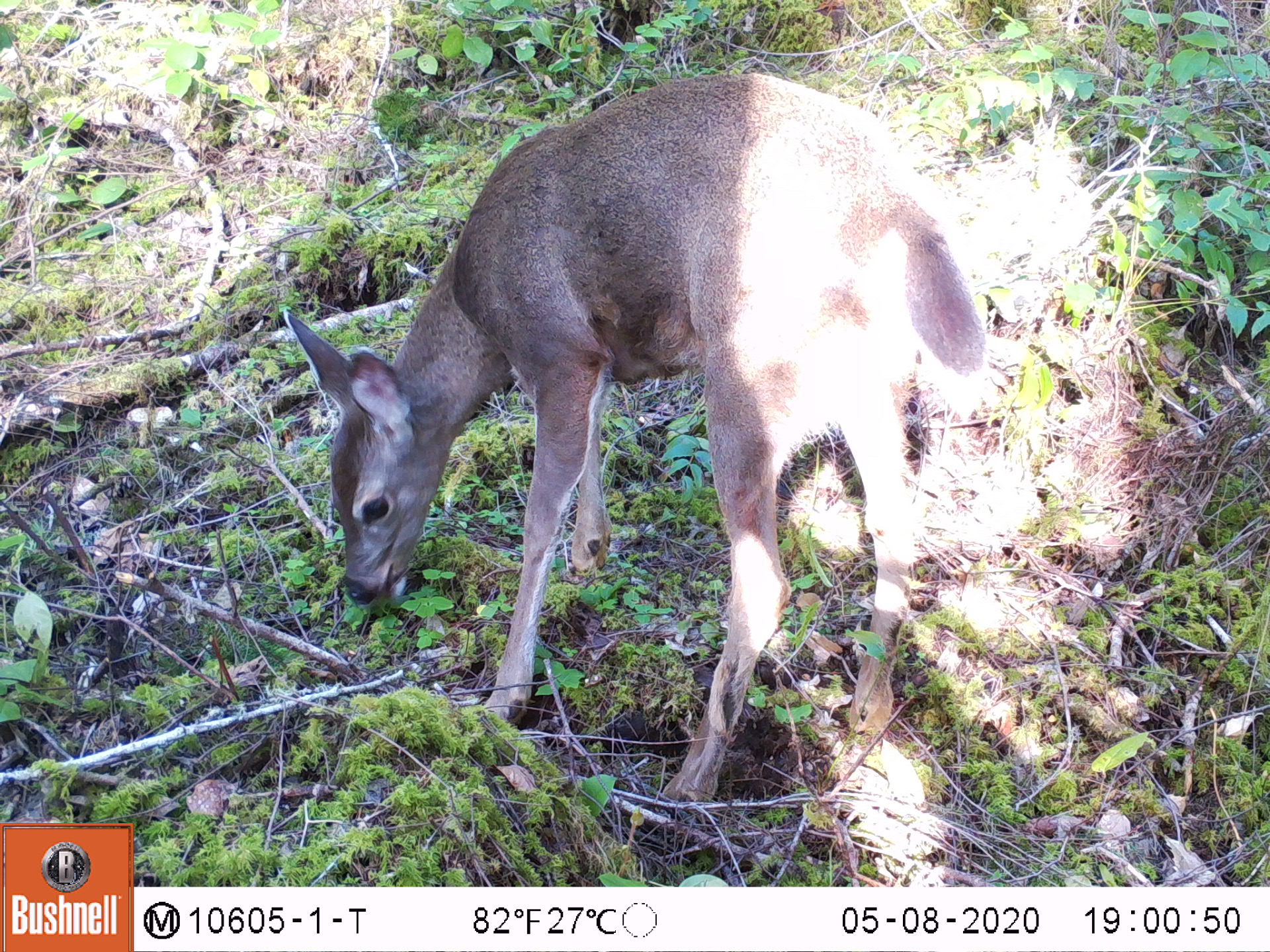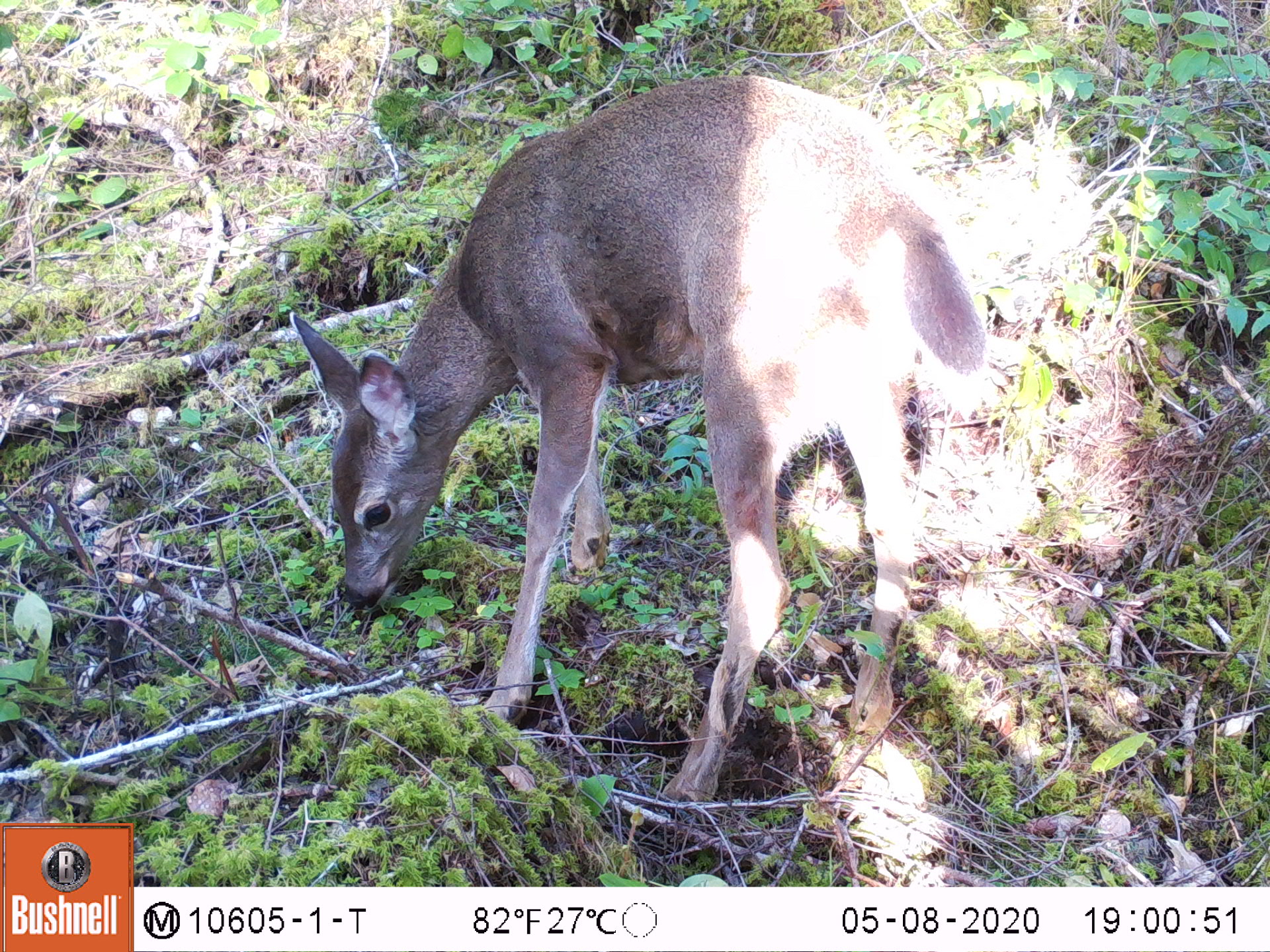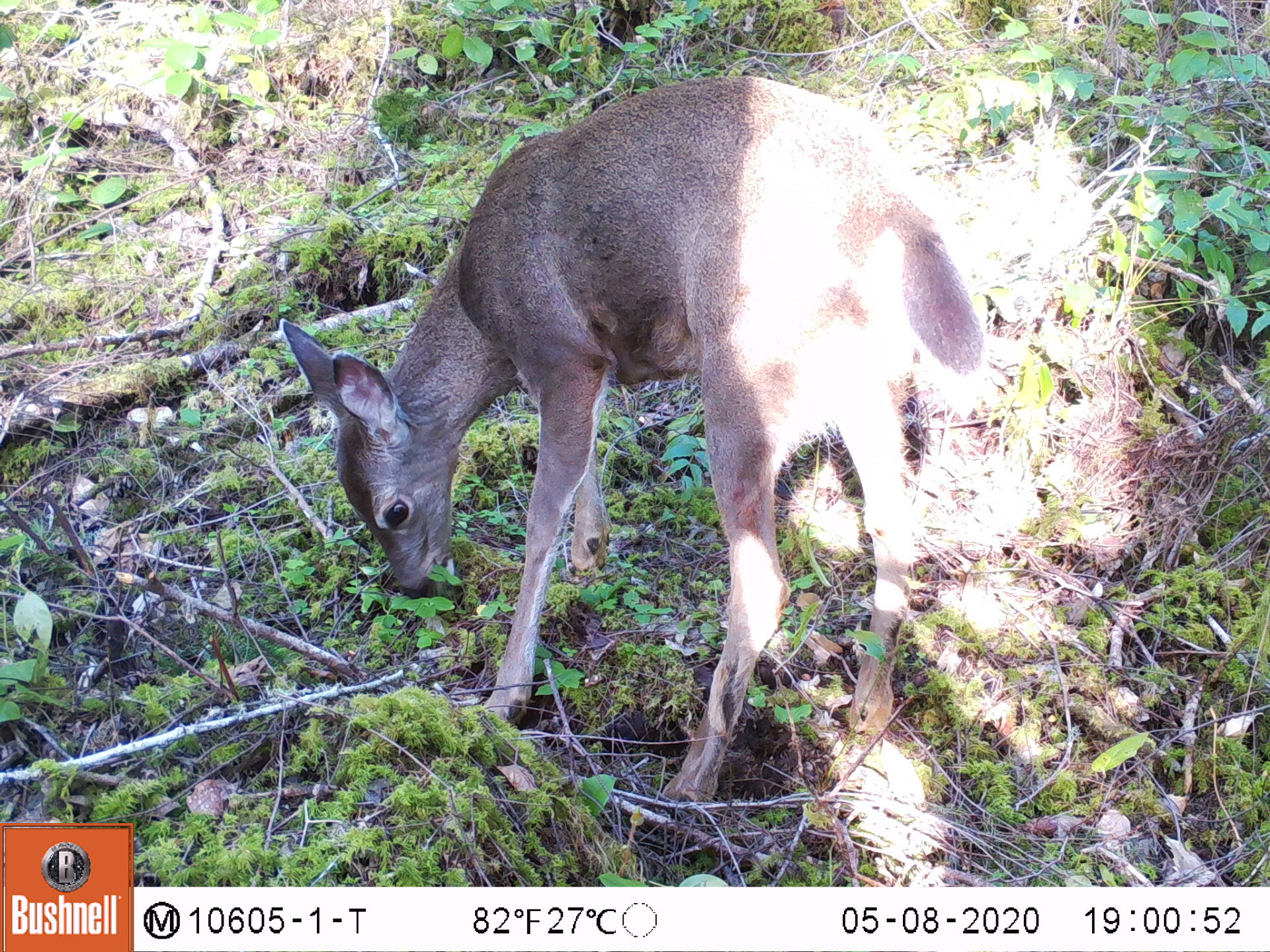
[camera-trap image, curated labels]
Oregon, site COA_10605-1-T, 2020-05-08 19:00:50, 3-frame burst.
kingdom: Animalia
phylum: Chordata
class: Mammalia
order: Artiodactyla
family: Cervidae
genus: Odocoileus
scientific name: Odocoileus hemionus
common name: black-tailed deer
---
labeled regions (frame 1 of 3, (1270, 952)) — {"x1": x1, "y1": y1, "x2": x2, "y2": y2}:
black-tailed deer: {"x1": 274, "y1": 56, "x2": 984, "y2": 820}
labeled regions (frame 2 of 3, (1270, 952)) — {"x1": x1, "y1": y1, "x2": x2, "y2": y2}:
black-tailed deer: {"x1": 276, "y1": 69, "x2": 986, "y2": 807}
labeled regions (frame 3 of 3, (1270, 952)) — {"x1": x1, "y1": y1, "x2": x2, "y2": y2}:
black-tailed deer: {"x1": 276, "y1": 69, "x2": 1004, "y2": 807}